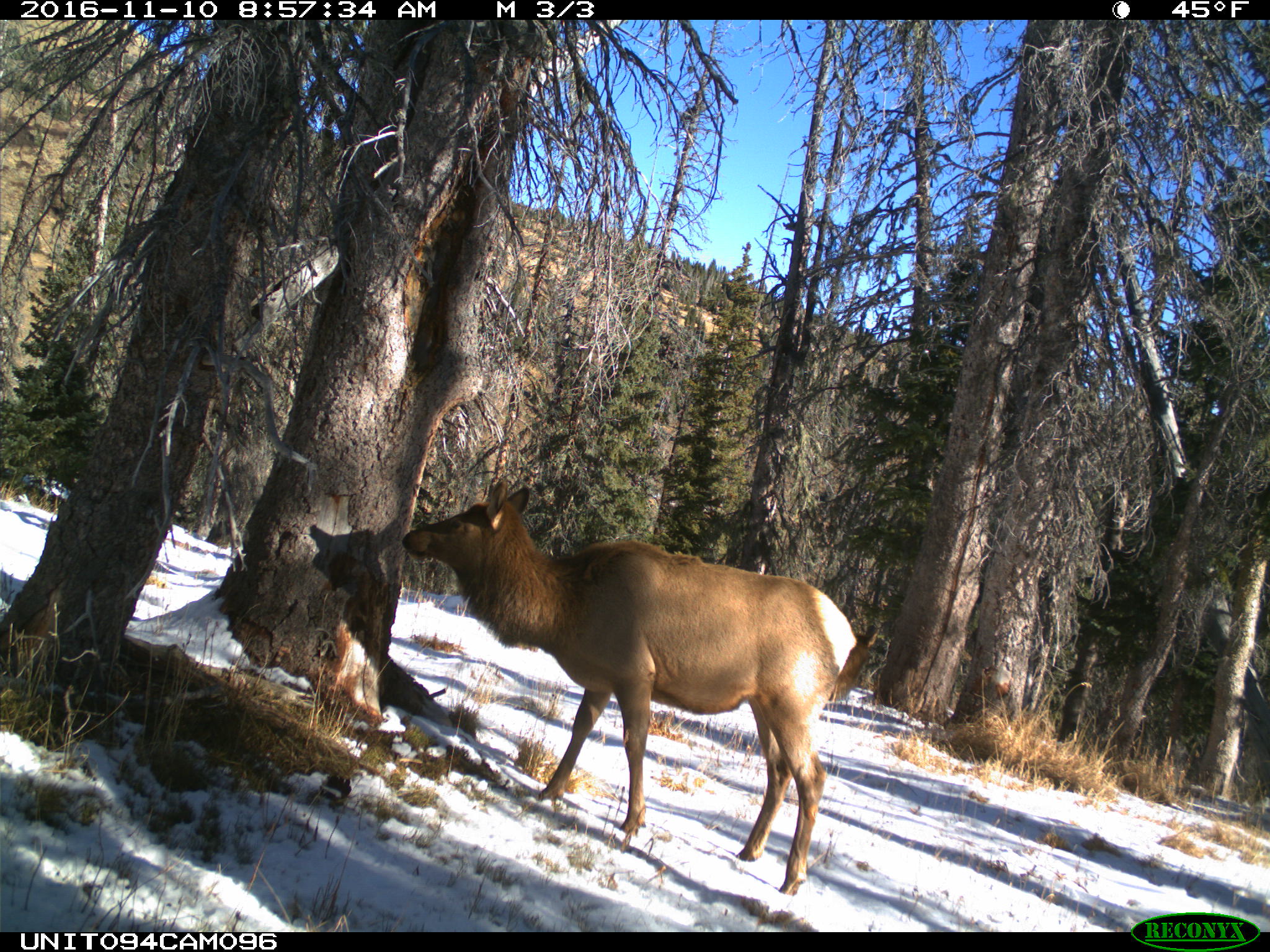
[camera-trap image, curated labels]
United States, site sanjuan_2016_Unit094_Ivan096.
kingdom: Animalia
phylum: Chordata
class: Mammalia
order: Artiodactyla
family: Cervidae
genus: Cervus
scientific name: Cervus elaphus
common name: red deer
Cervus elaphus (red deer).